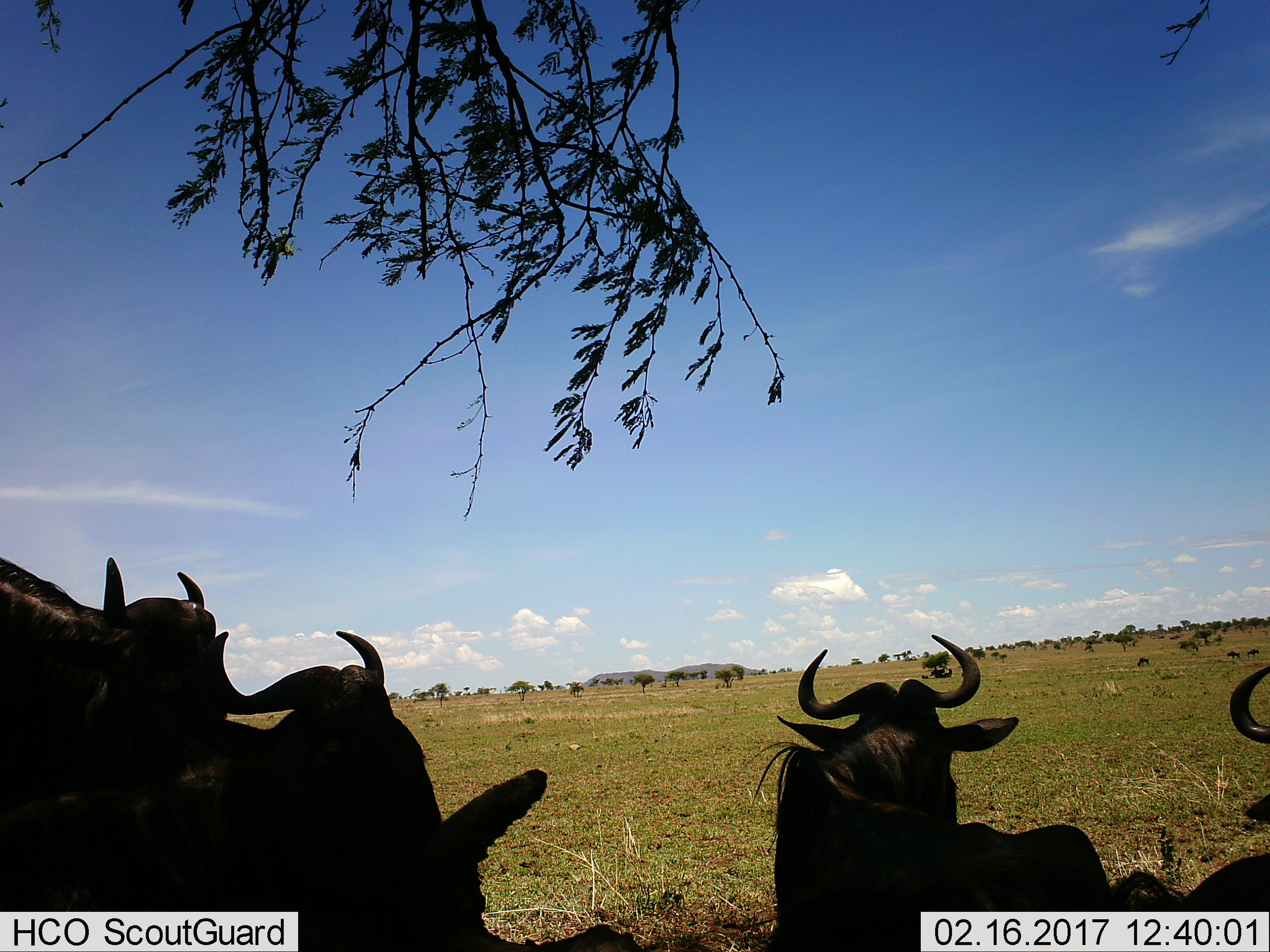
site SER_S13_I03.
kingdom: Animalia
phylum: Chordata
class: Mammalia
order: Artiodactyla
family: Bovidae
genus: Connochaetes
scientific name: Connochaetes taurinus taurinus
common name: blue wildebeest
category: wildebeestblue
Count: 4.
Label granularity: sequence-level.